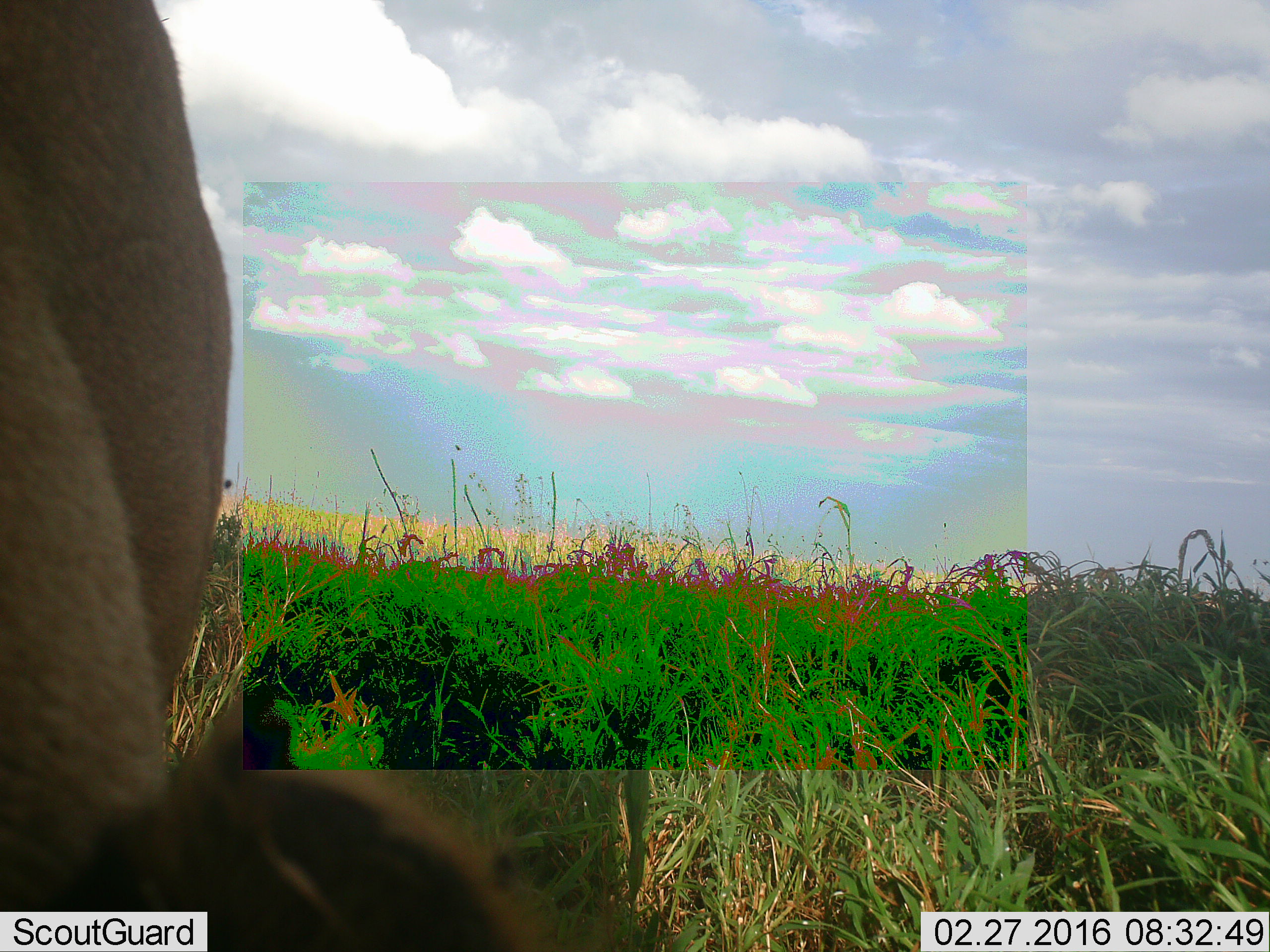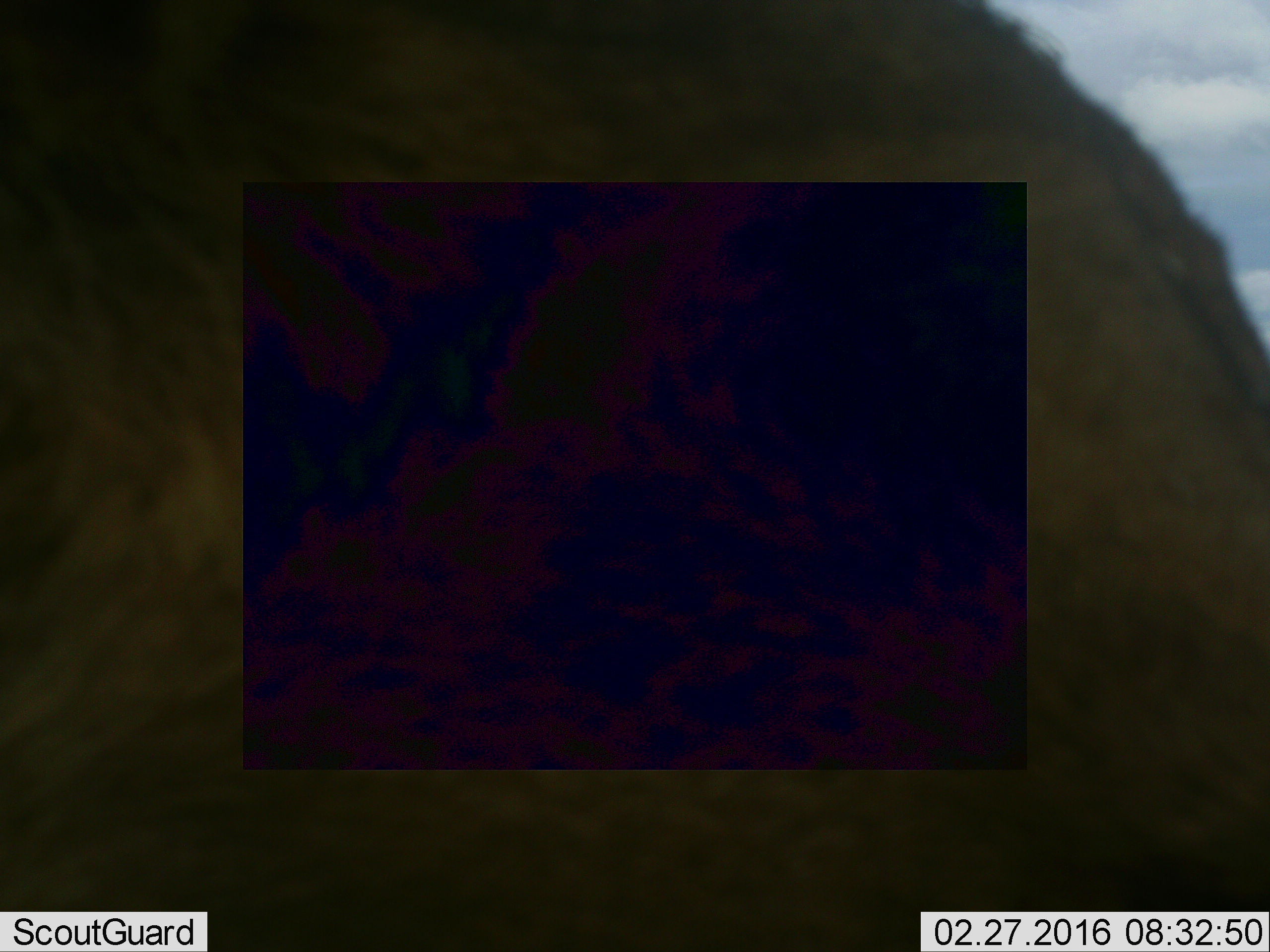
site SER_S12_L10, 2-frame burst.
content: unidentified animal